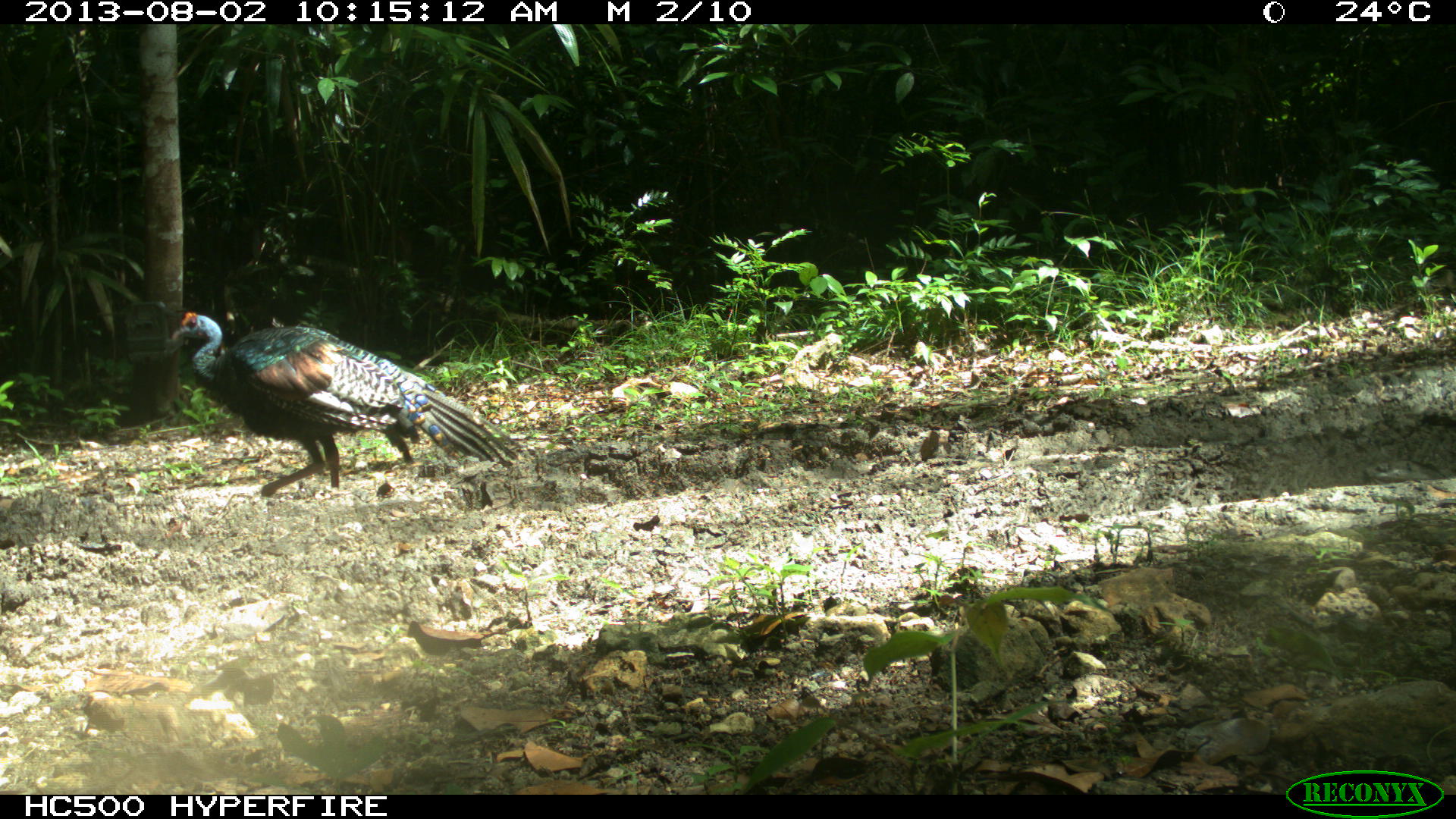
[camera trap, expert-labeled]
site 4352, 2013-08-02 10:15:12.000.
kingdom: Animalia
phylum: Chordata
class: Aves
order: Galliformes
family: Phasianidae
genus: Meleagris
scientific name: Meleagris ocellata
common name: ocellated turkey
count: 1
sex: female